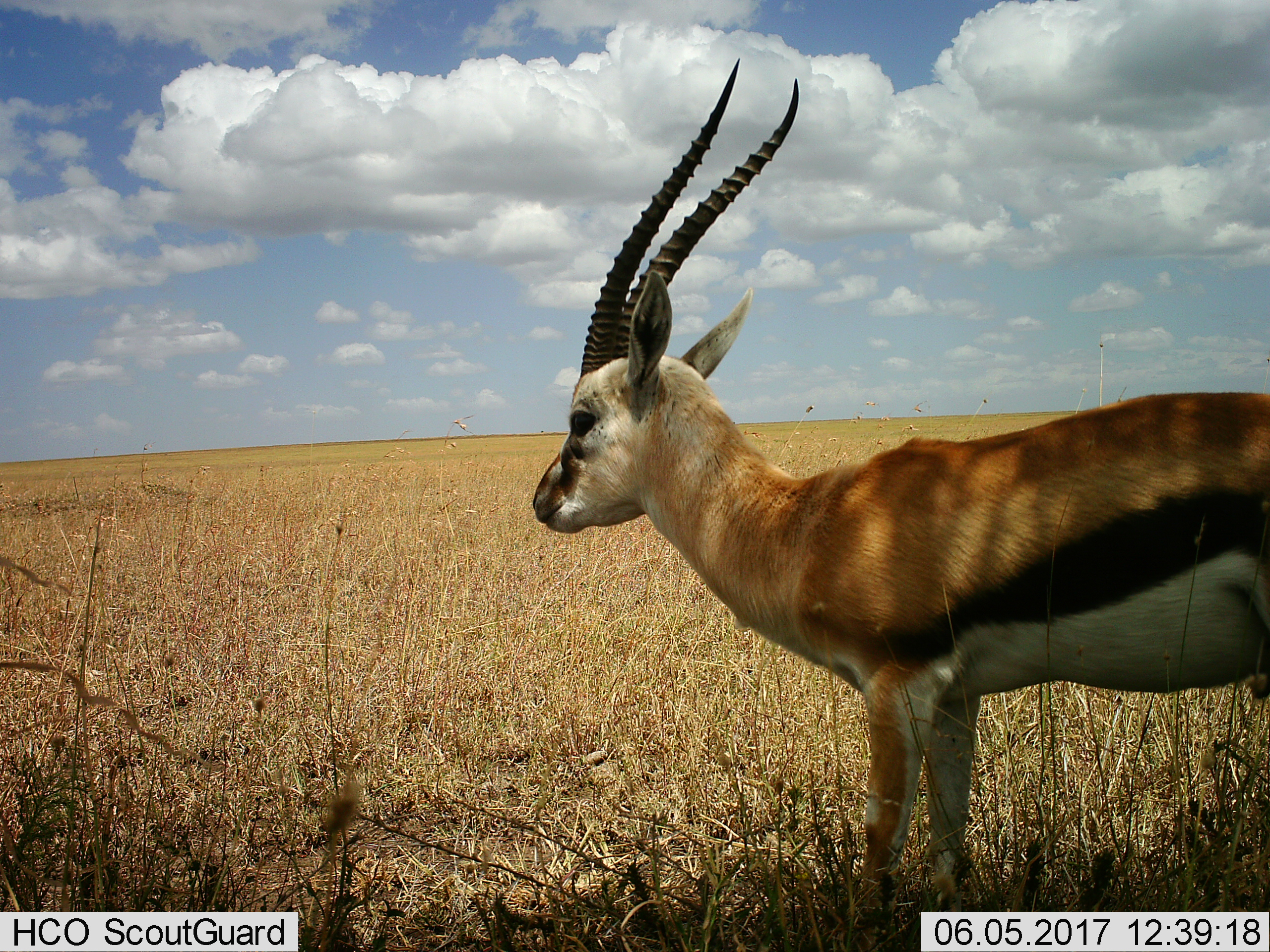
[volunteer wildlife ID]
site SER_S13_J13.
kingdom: Animalia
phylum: Chordata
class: Mammalia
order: Artiodactyla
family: Bovidae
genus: Eudorcas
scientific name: Eudorcas thomsonii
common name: thomson's gazelle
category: gazellethomsons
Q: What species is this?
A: Gazellethomsons (thomson's gazelle) (Eudorcas thomsonii).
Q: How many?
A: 1.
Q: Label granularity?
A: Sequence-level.